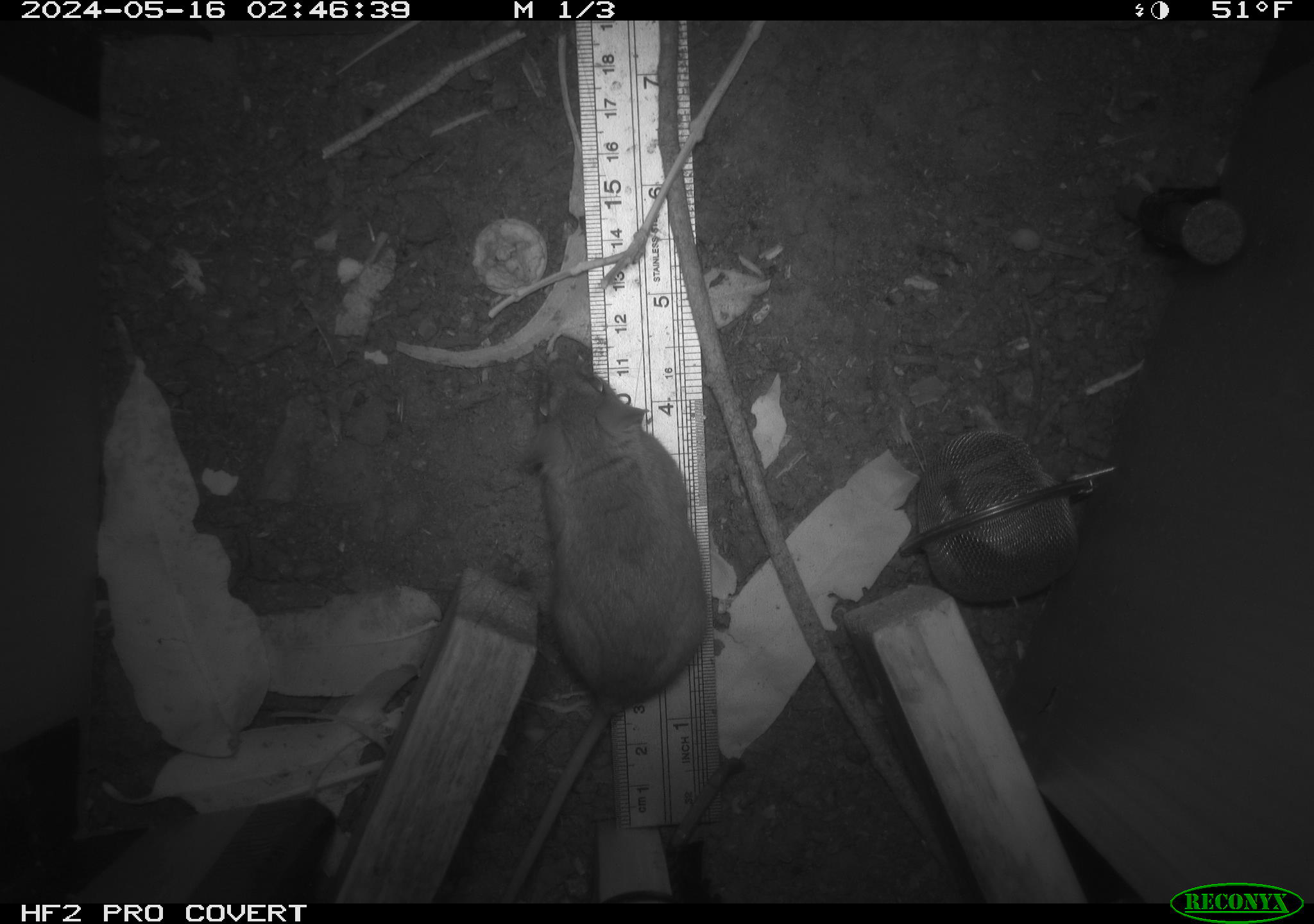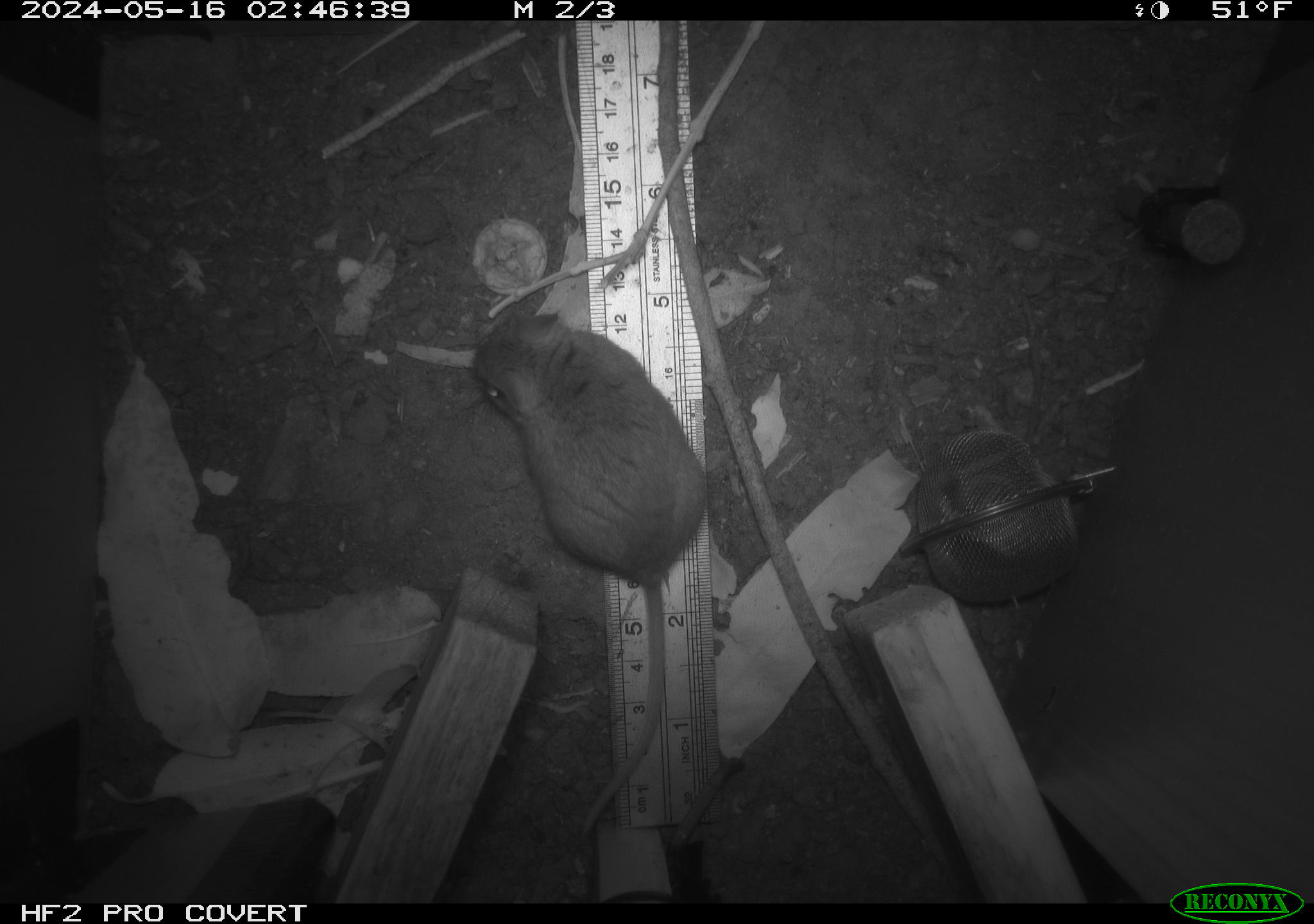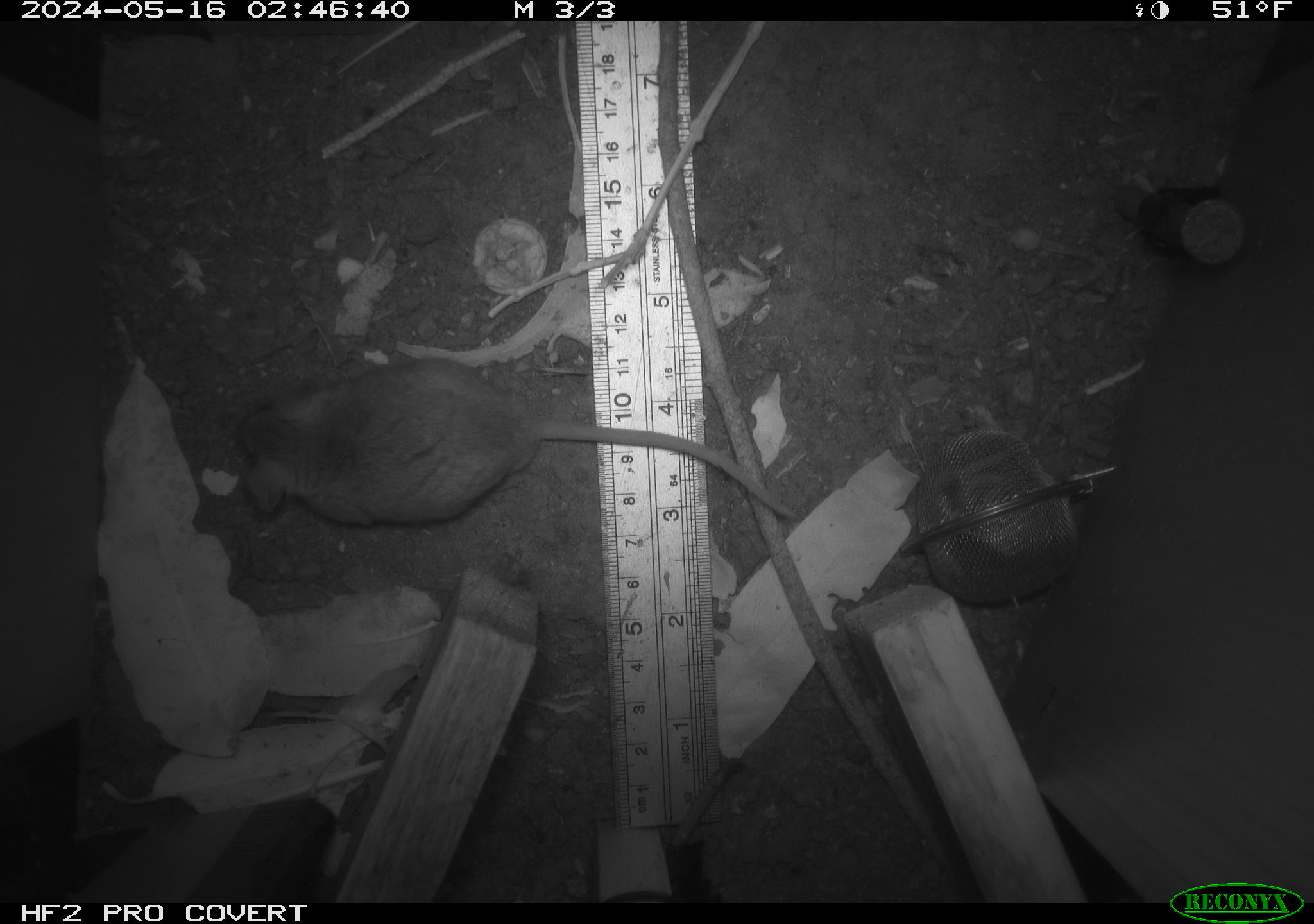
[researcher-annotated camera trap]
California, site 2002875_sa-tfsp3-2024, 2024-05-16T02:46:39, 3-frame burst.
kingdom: Animalia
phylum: Chordata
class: Mammalia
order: Rodentia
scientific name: Rodentia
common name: rodent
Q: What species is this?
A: Rodent (Rodentia).